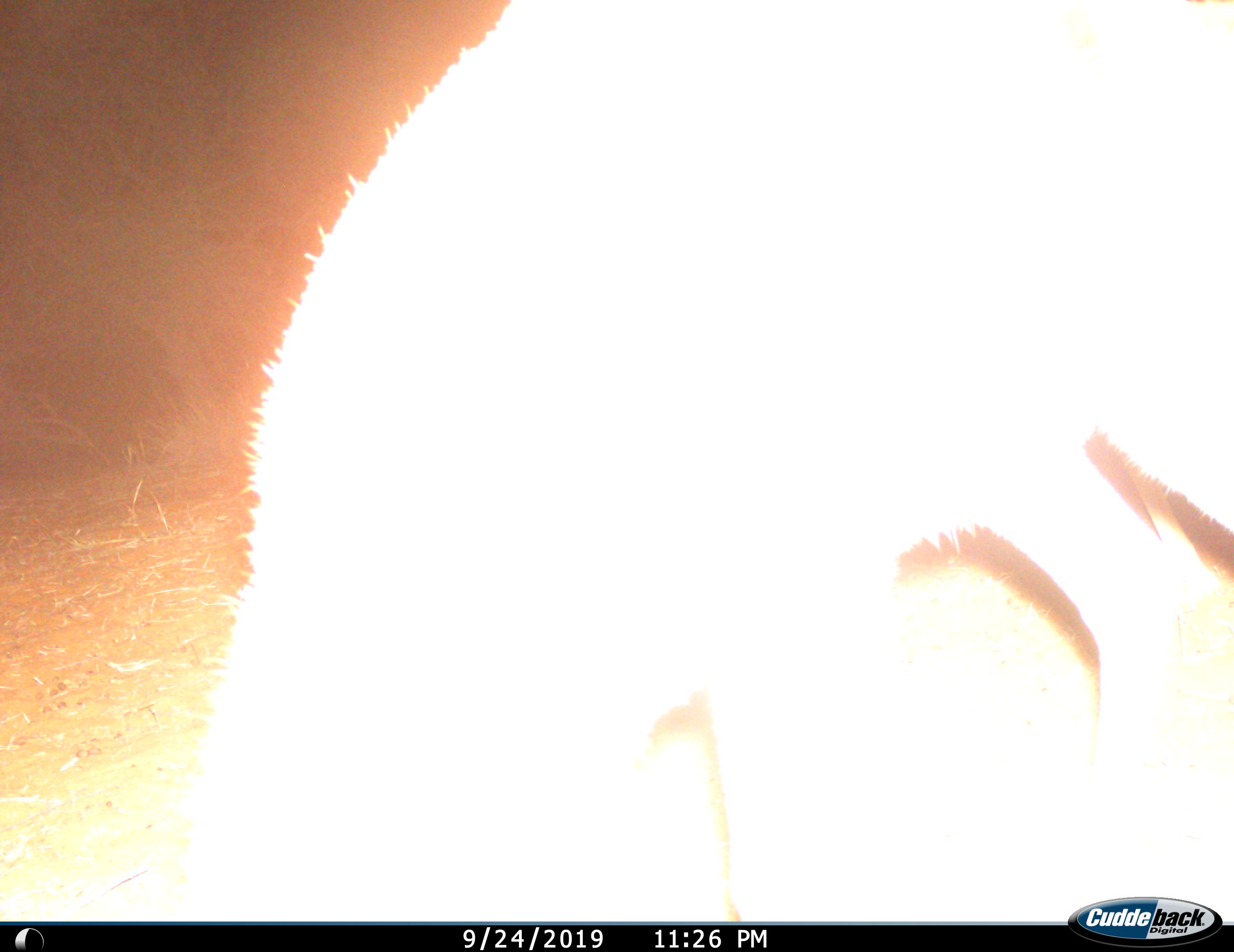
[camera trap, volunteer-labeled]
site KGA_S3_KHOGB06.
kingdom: Animalia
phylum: Chordata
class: Mammalia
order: Artiodactyla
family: Bovidae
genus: Raphicerus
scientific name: Raphicerus campestris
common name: steenbok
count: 1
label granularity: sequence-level